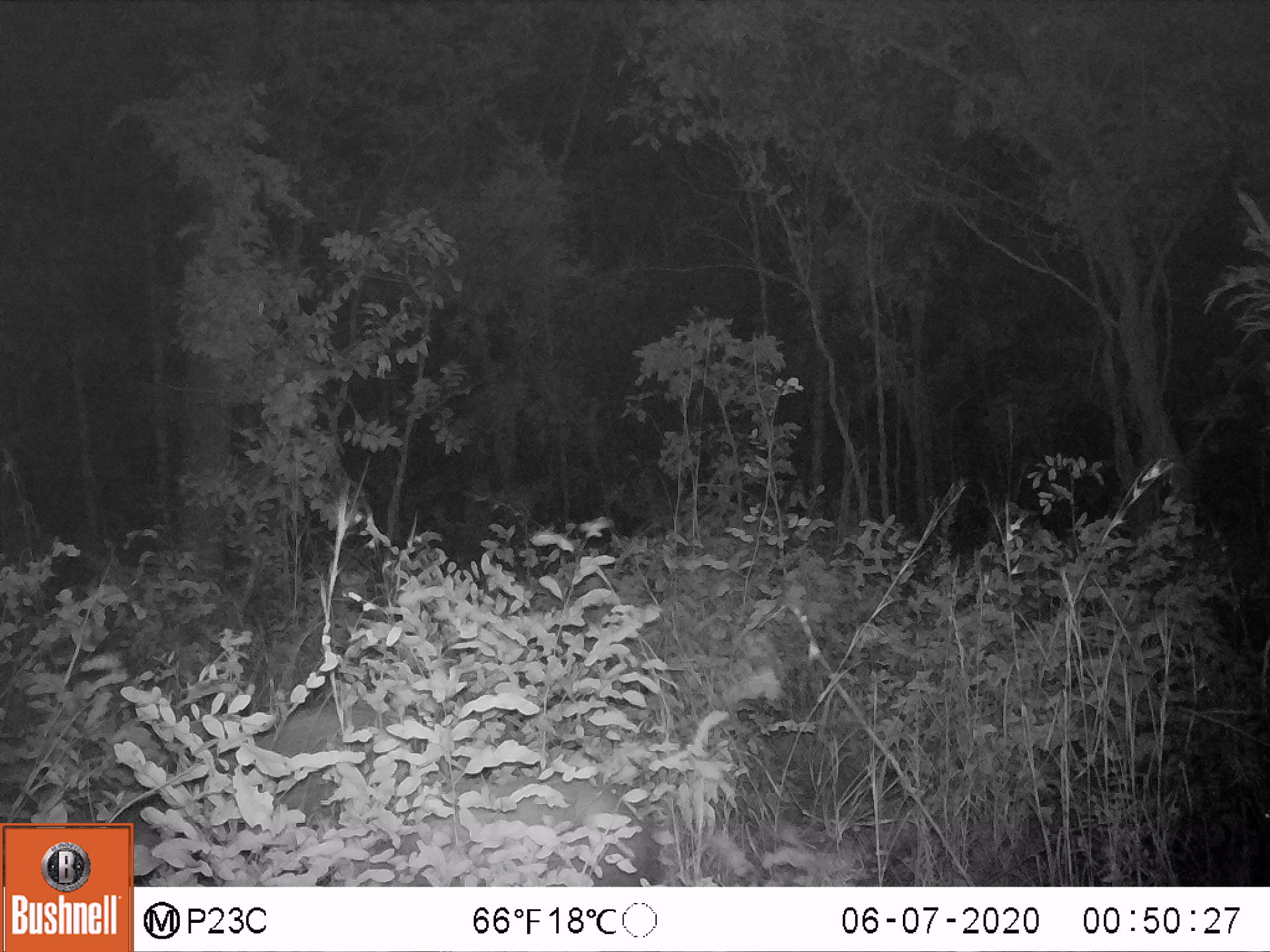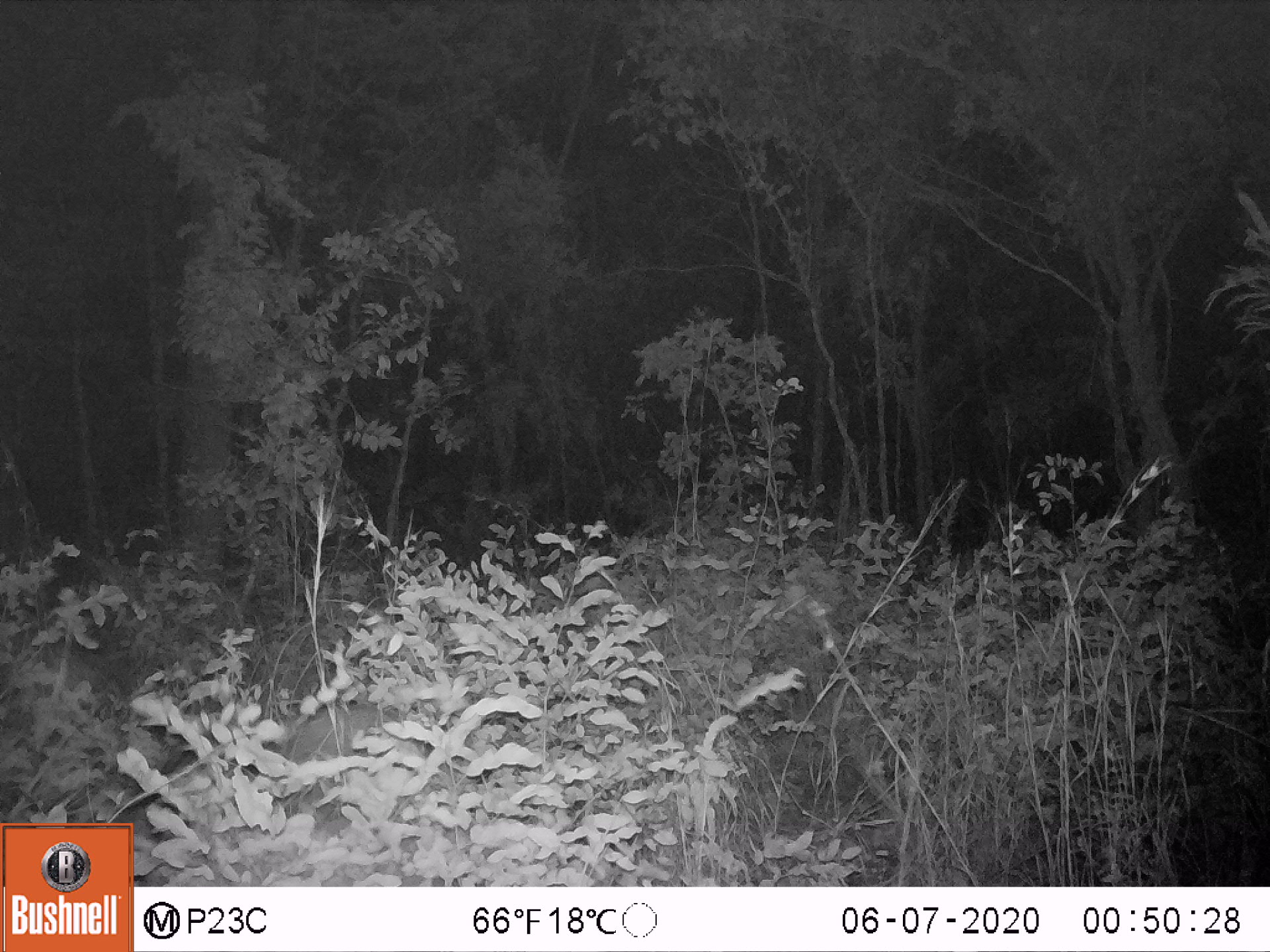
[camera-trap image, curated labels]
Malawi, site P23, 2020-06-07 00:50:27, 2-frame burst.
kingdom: Animalia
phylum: Chordata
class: Mammalia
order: Artiodactyla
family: Suidae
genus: Potamochoerus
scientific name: Potamochoerus larvatus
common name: bushpig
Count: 2.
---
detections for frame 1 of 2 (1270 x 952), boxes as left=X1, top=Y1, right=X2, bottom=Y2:
bushpig: left=397, top=763, right=662, bottom=885; left=245, top=687, right=426, bottom=802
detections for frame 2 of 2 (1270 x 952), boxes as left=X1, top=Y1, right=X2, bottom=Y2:
bushpig: left=269, top=694, right=451, bottom=807